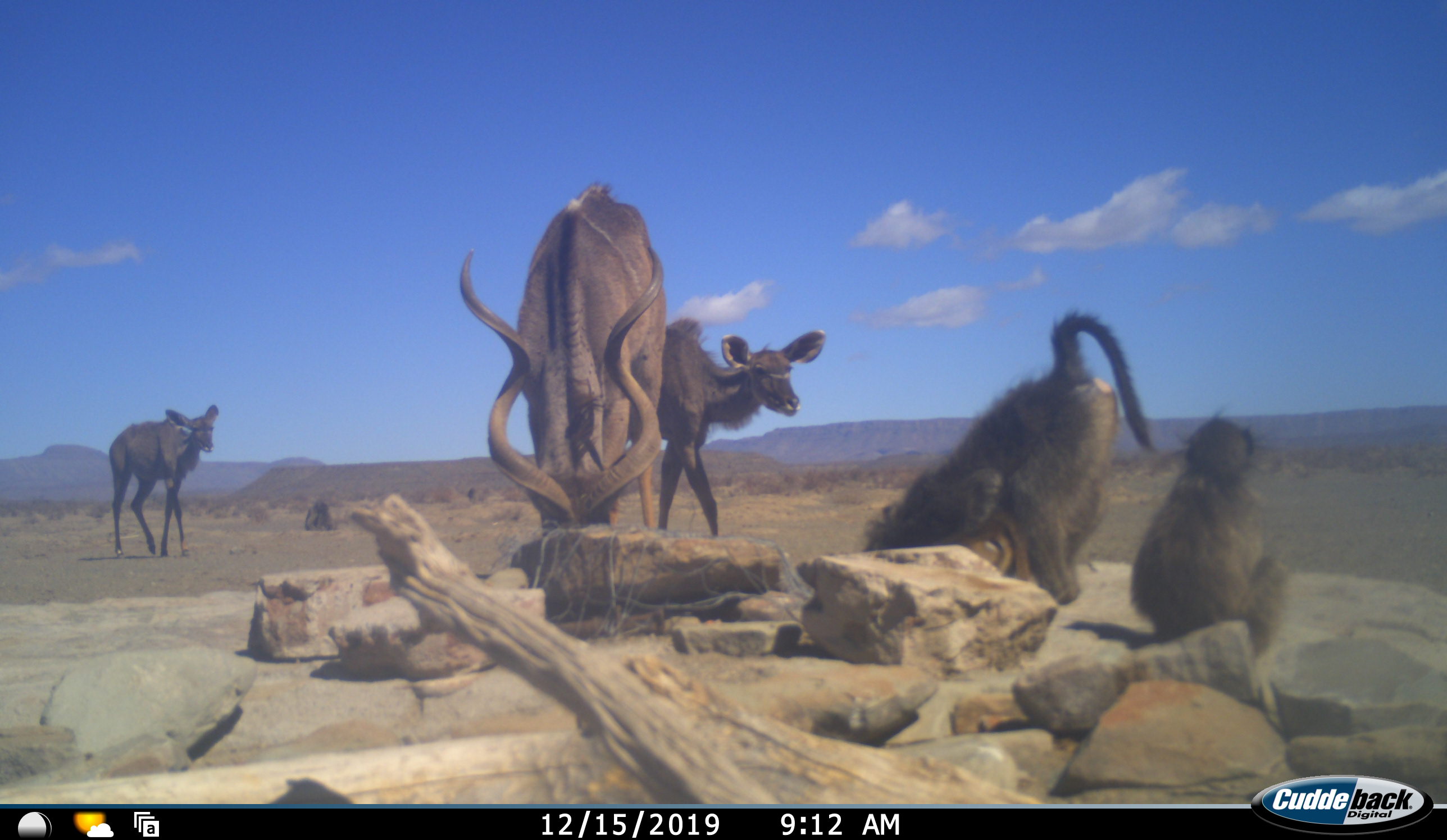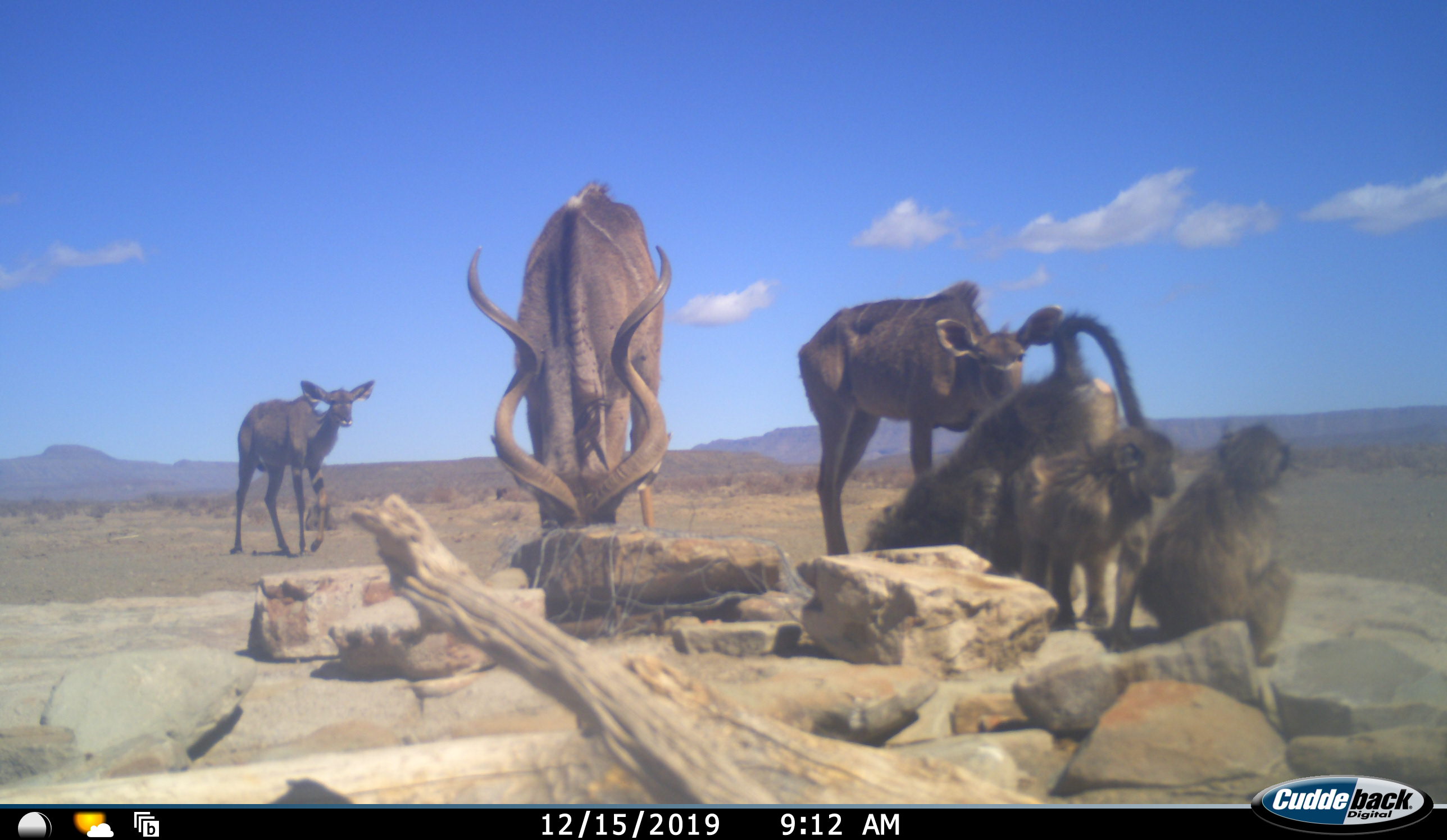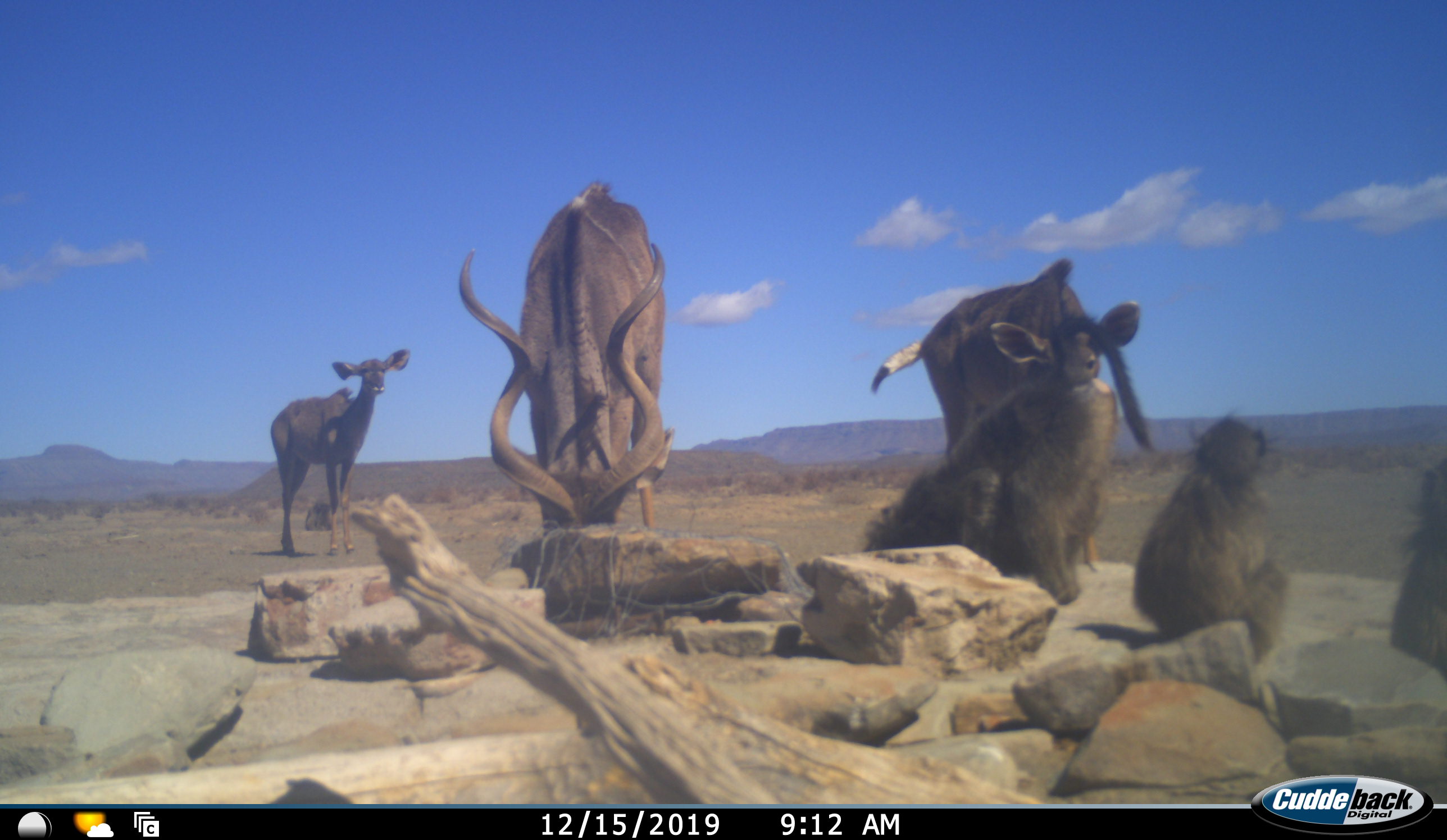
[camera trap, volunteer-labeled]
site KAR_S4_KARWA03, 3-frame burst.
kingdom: Animalia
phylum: Chordata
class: Mammalia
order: Primates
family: Cercopithecidae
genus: Papio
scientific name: Papio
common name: baboon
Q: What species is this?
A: Baboon (Papio).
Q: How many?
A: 3.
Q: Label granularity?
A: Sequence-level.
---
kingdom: Animalia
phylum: Chordata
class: Mammalia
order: Artiodactyla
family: Bovidae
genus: Tragelaphus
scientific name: Tragelaphus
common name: kudu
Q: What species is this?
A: Kudu (Tragelaphus).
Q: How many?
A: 3.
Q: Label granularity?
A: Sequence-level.